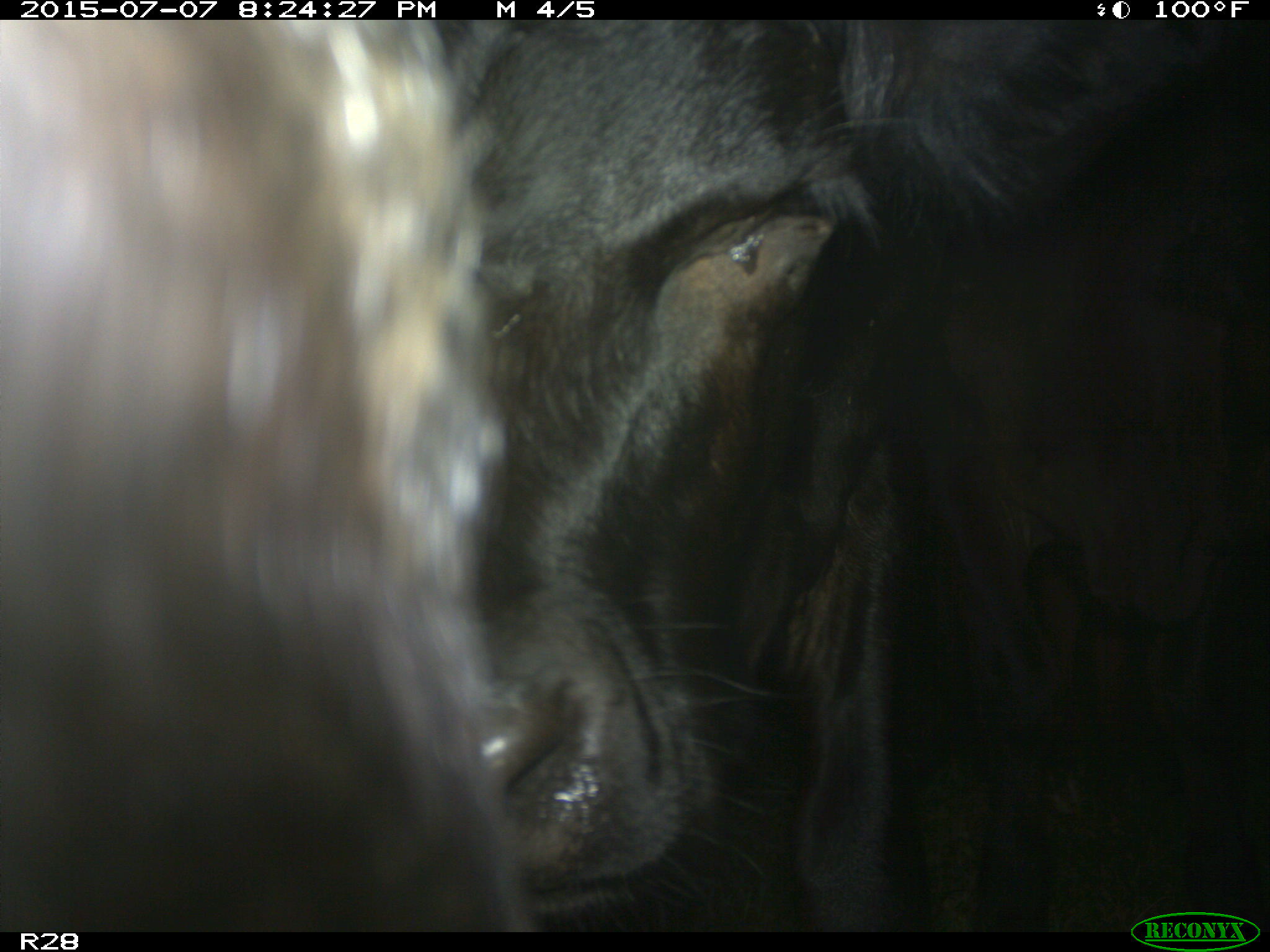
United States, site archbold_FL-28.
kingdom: Animalia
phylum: Chordata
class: Mammalia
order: Artiodactyla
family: Bovidae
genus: Bos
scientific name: Bos taurus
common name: domestic cow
Bos taurus (domestic cow).